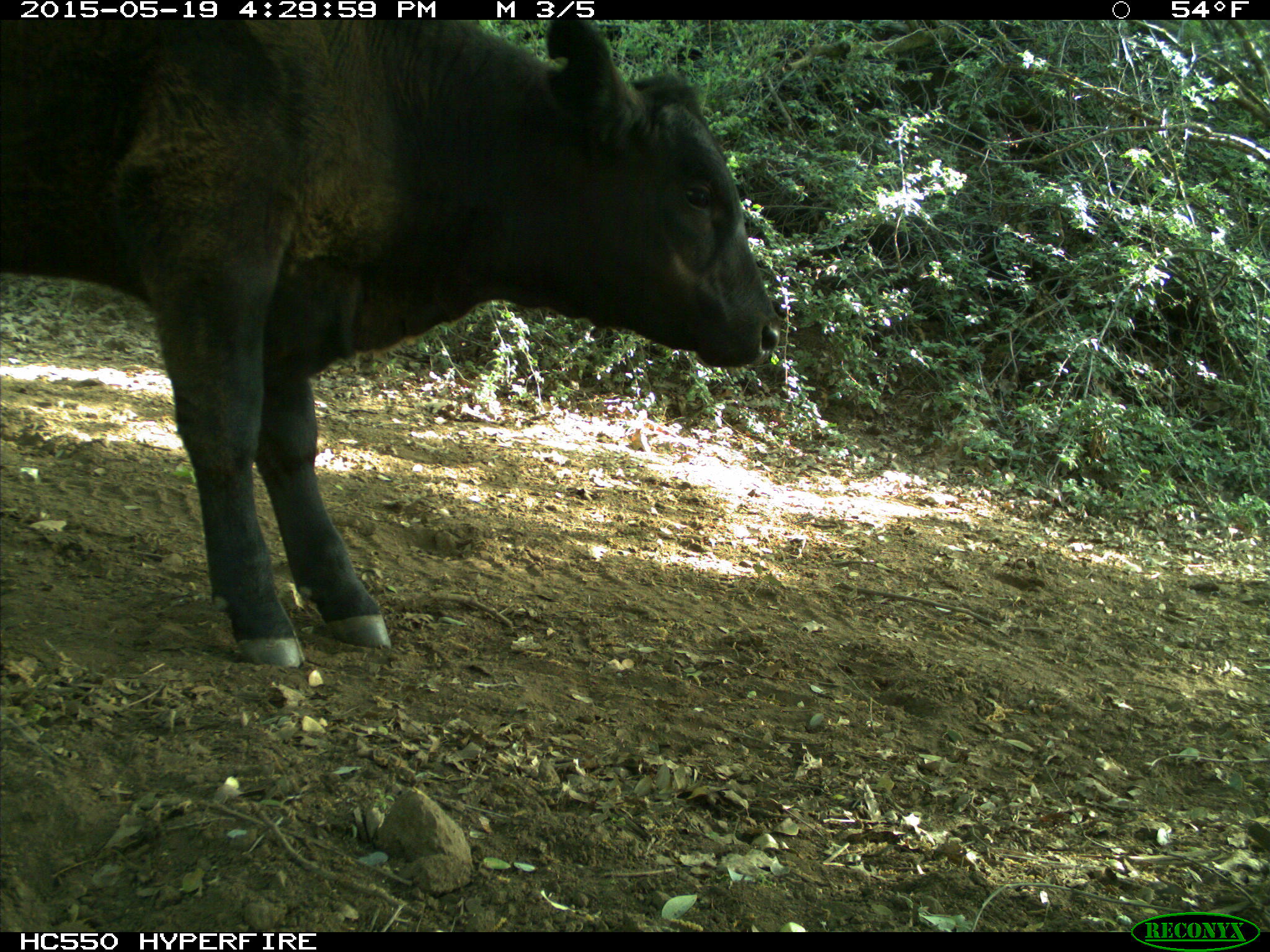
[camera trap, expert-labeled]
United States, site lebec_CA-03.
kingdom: Animalia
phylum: Chordata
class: Mammalia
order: Artiodactyla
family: Bovidae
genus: Bos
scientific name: Bos taurus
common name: domestic cow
Bos taurus (domestic cow).